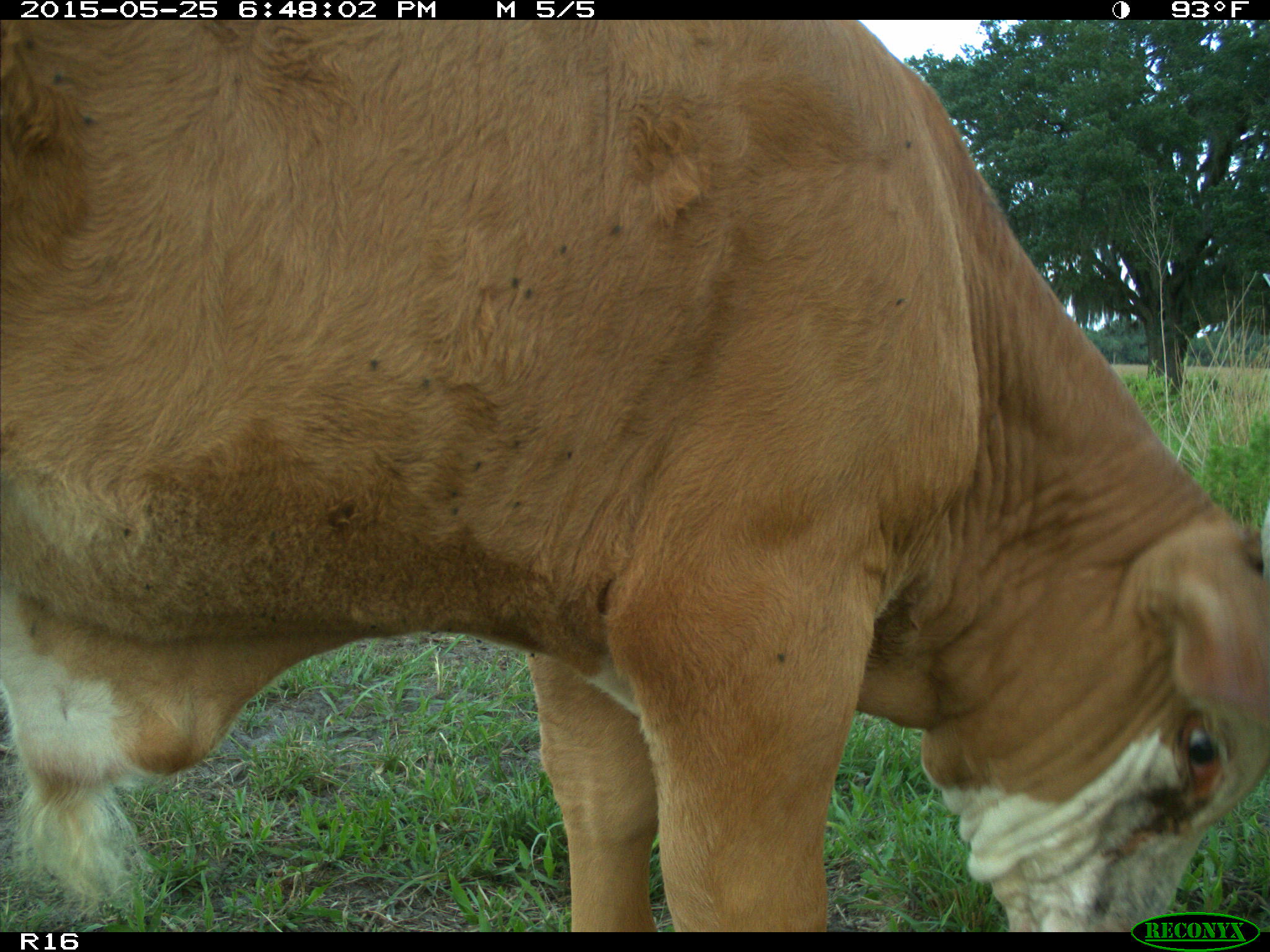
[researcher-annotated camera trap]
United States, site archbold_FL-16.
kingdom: Animalia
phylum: Chordata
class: Mammalia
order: Artiodactyla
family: Bovidae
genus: Bos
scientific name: Bos taurus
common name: domestic cow